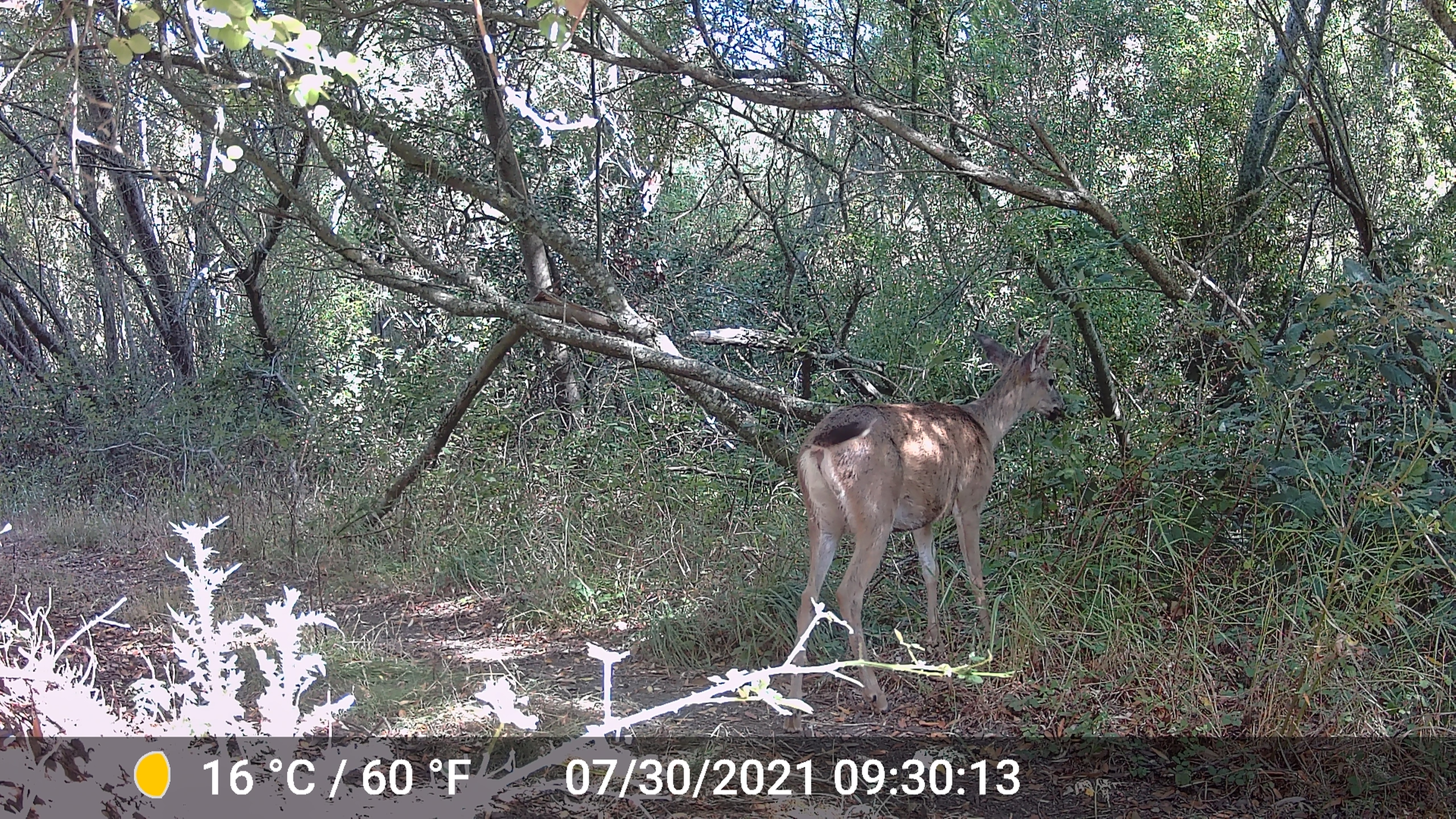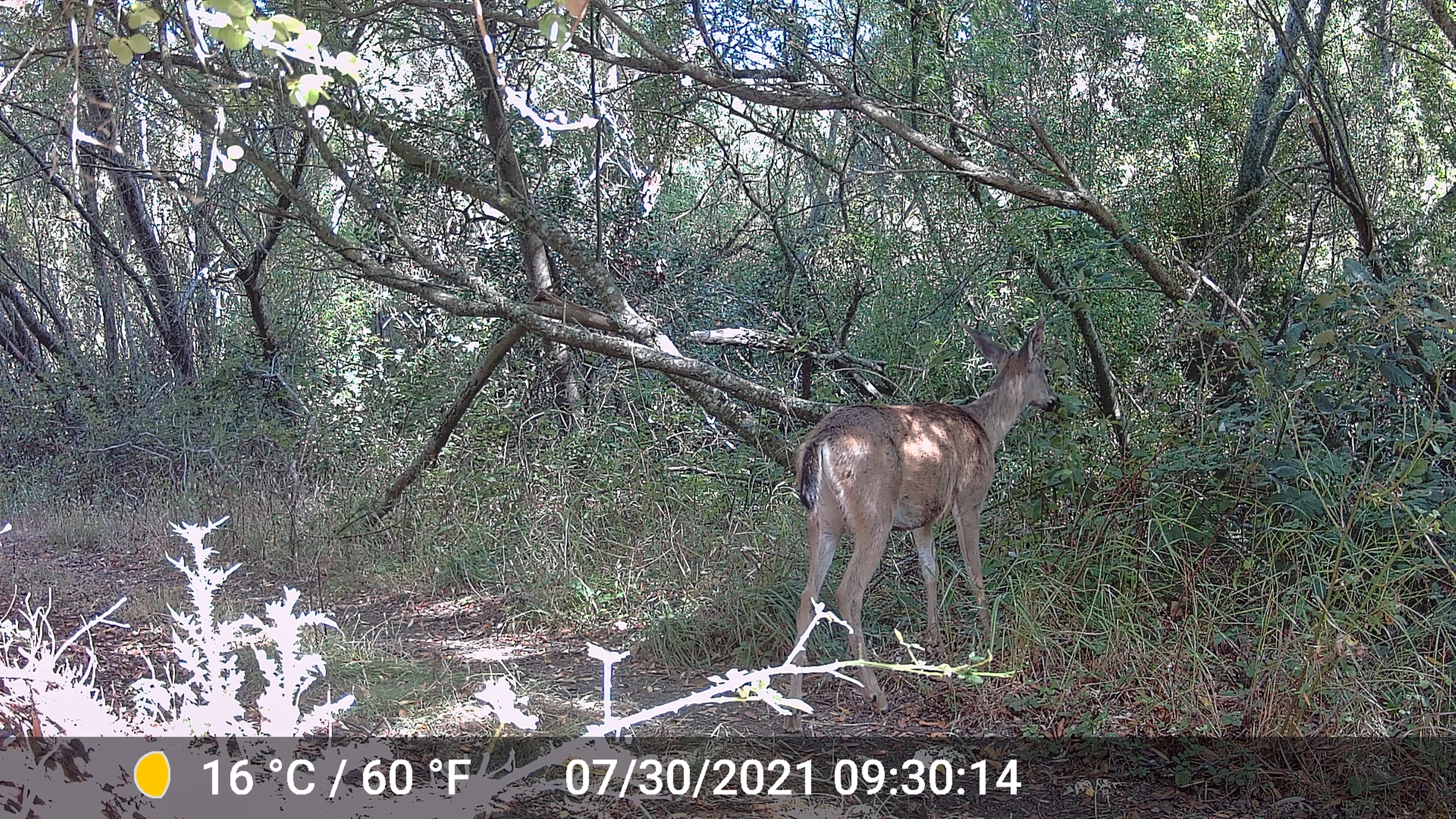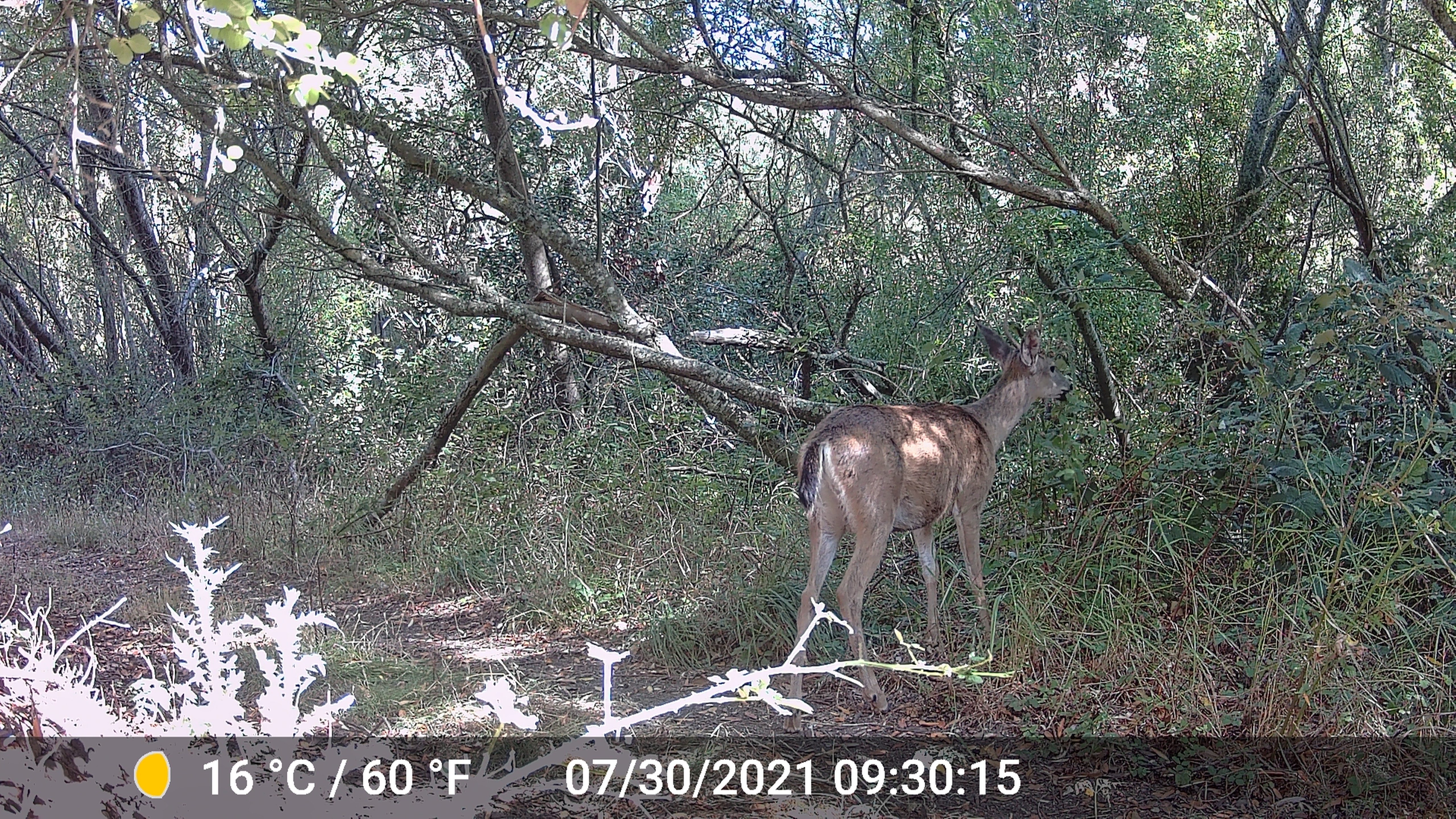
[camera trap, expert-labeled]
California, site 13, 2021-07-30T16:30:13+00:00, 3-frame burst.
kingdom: Animalia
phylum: Chordata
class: Mammalia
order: Artiodactyla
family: Cervidae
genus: Odocoileus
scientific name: Odocoileus hemionus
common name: mule deer